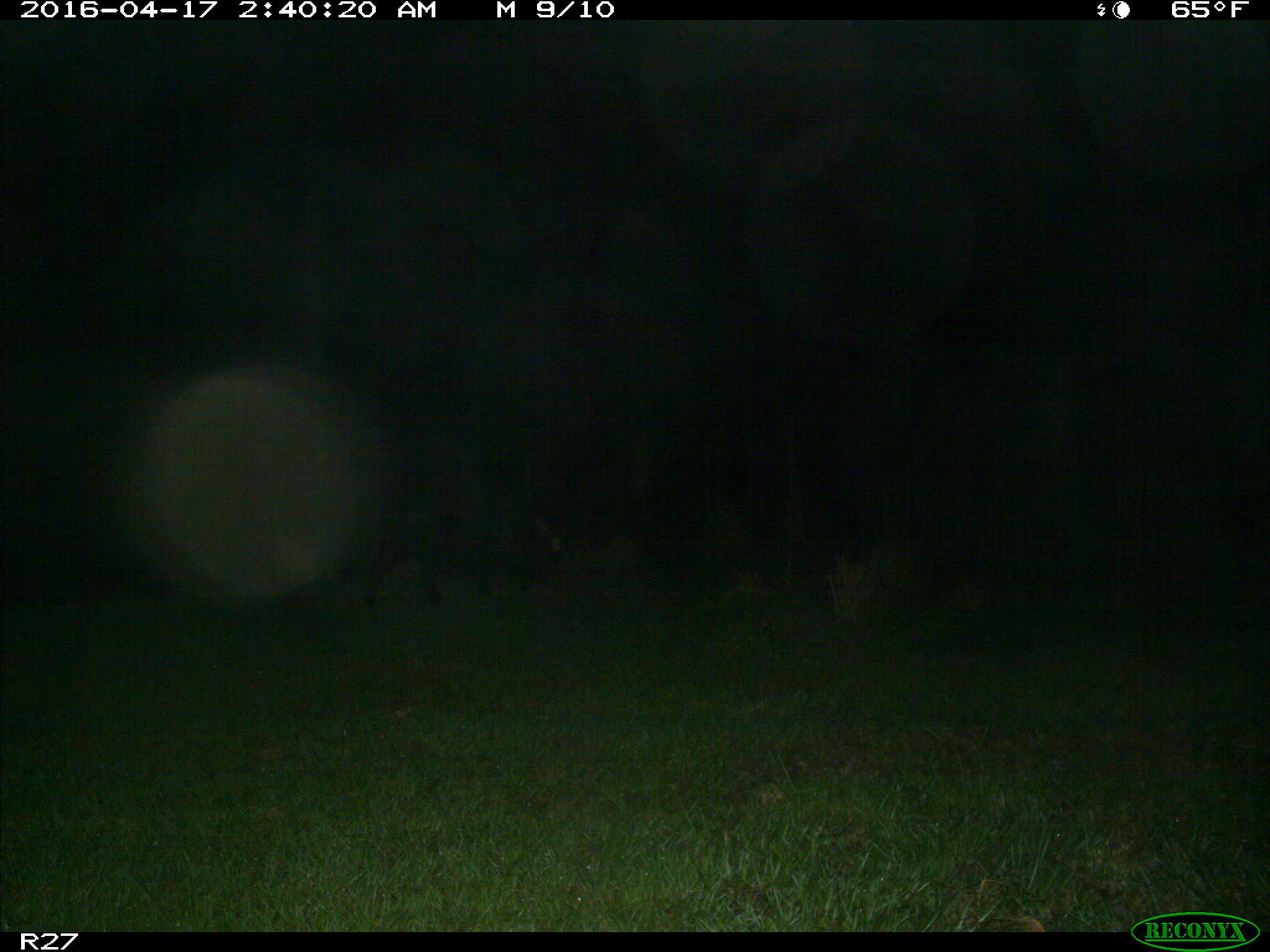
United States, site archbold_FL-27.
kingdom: Animalia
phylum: Chordata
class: Mammalia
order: Artiodactyla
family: Suidae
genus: Sus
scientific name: Sus scrofa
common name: wild boar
Sus scrofa (wild boar).